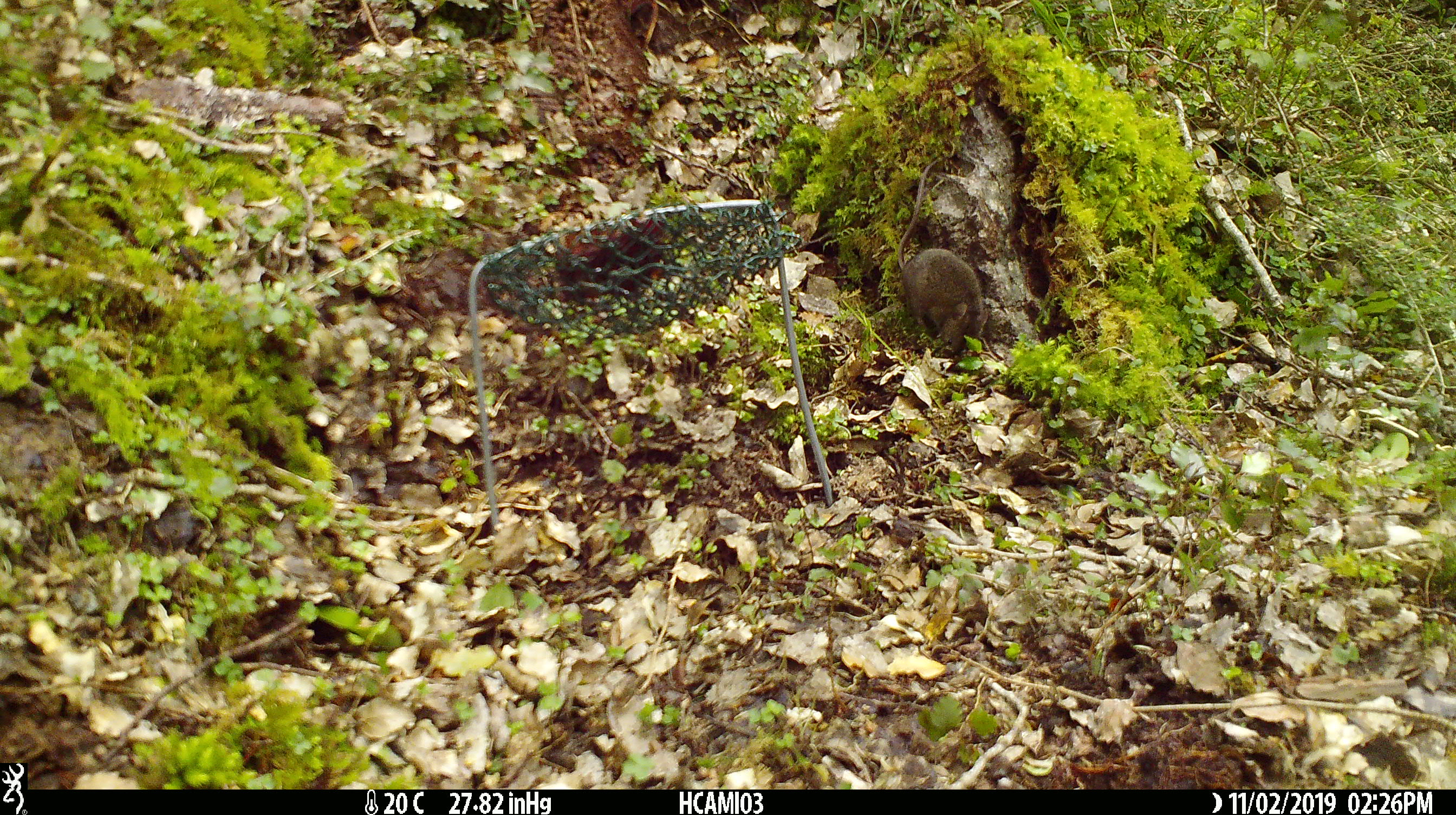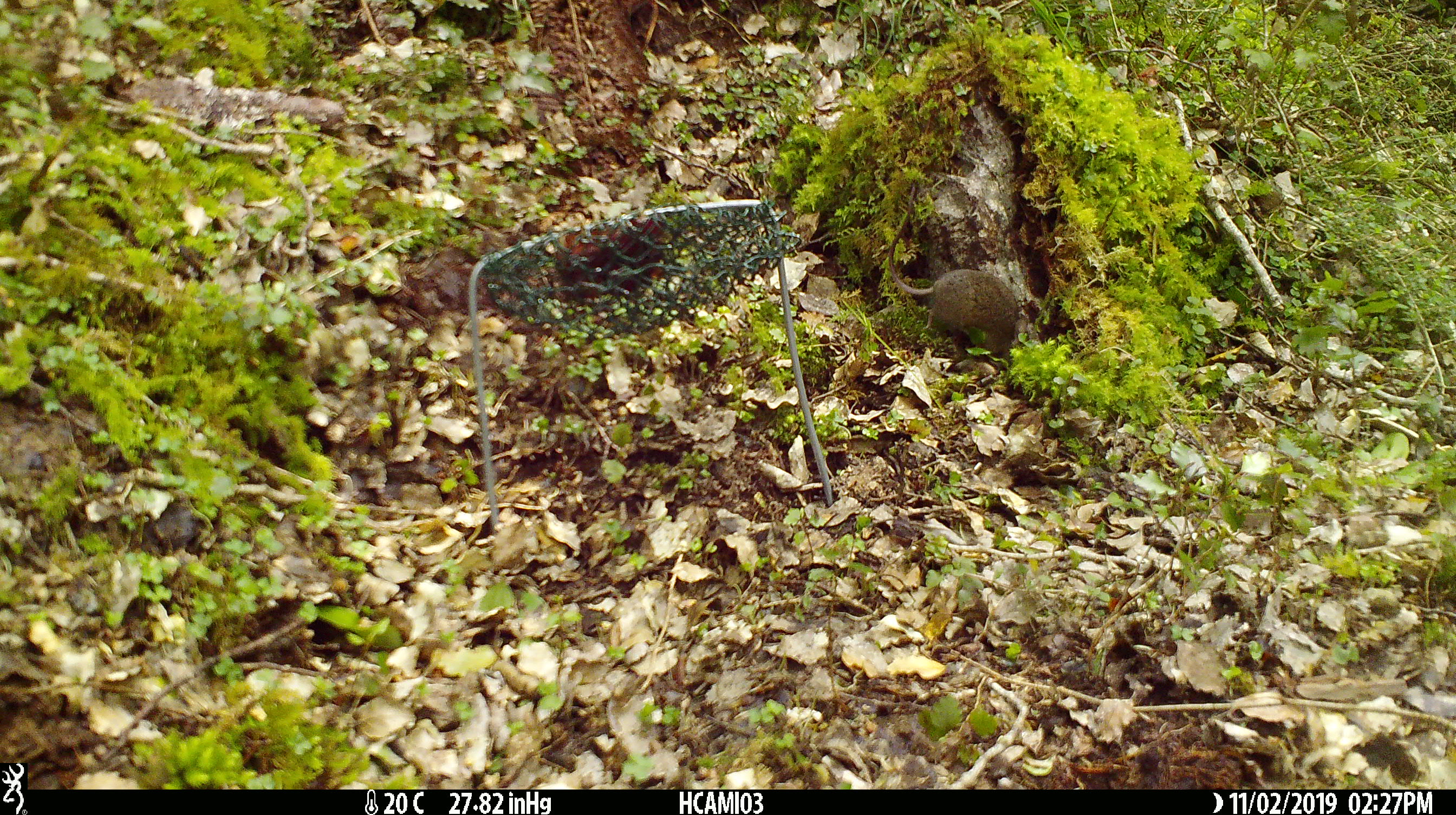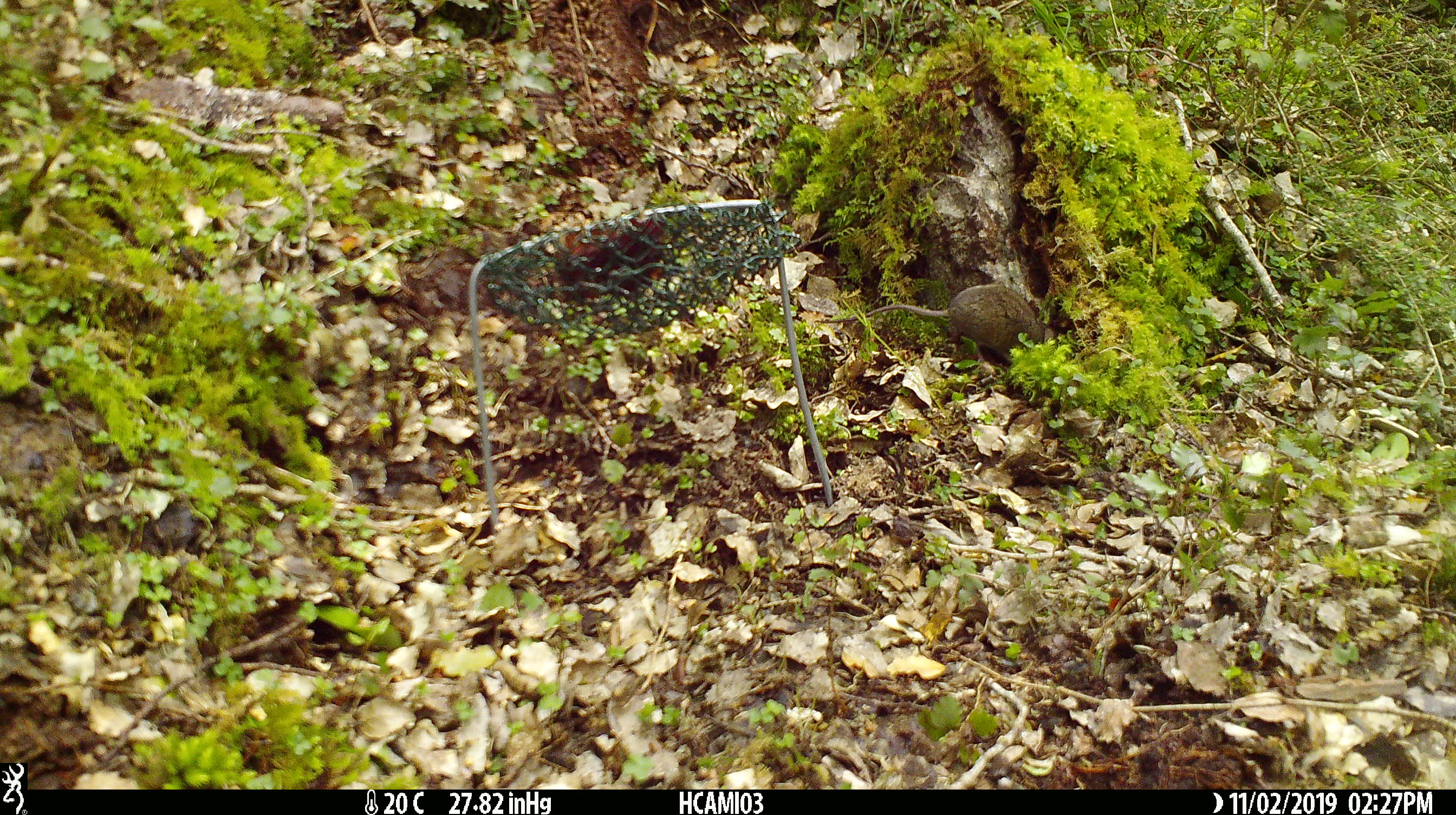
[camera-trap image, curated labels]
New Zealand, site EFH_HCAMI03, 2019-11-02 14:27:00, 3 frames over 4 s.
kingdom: Animalia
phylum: Chordata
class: Mammalia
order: Rodentia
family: Muridae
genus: Mus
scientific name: Mus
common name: mouse